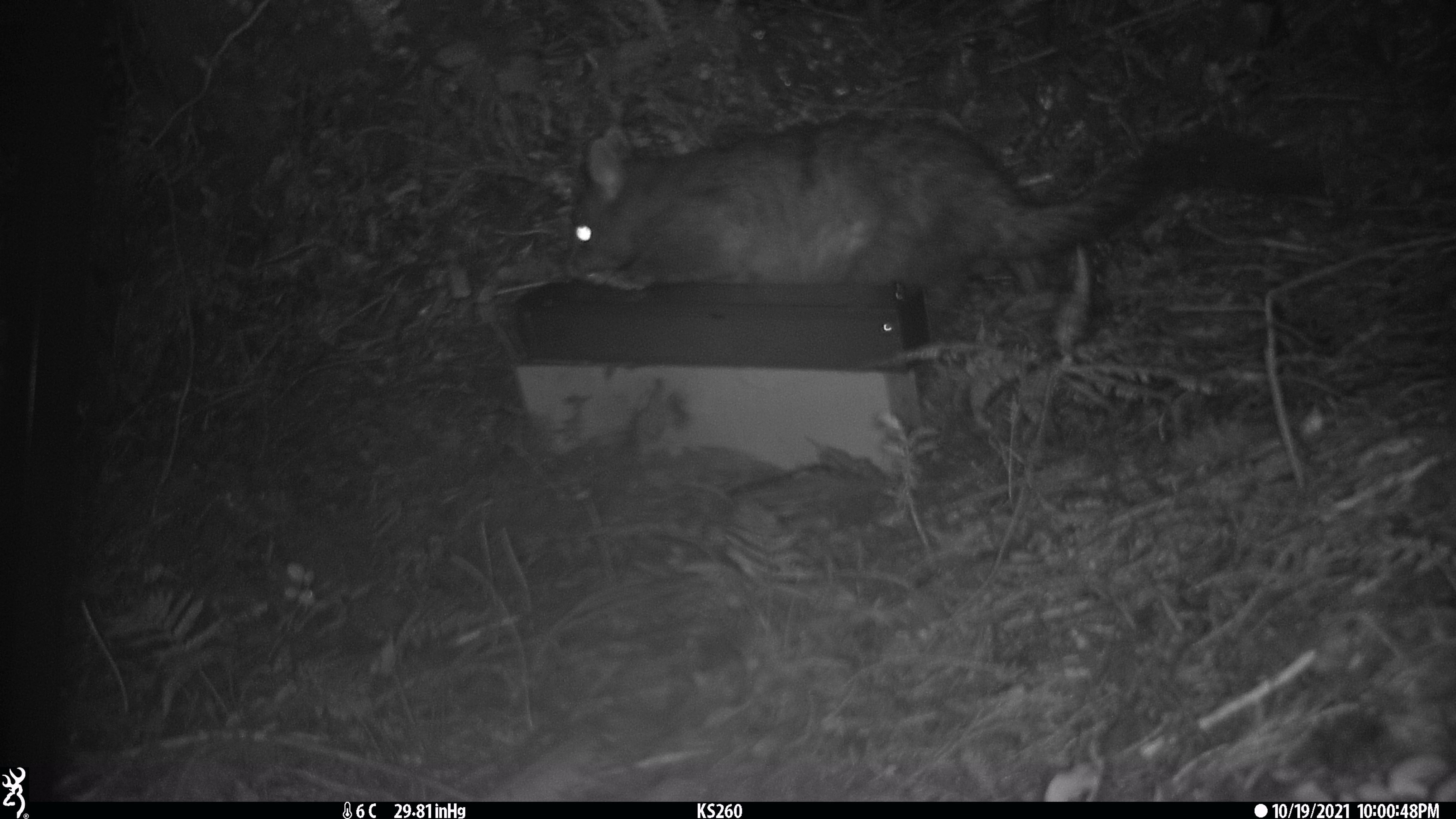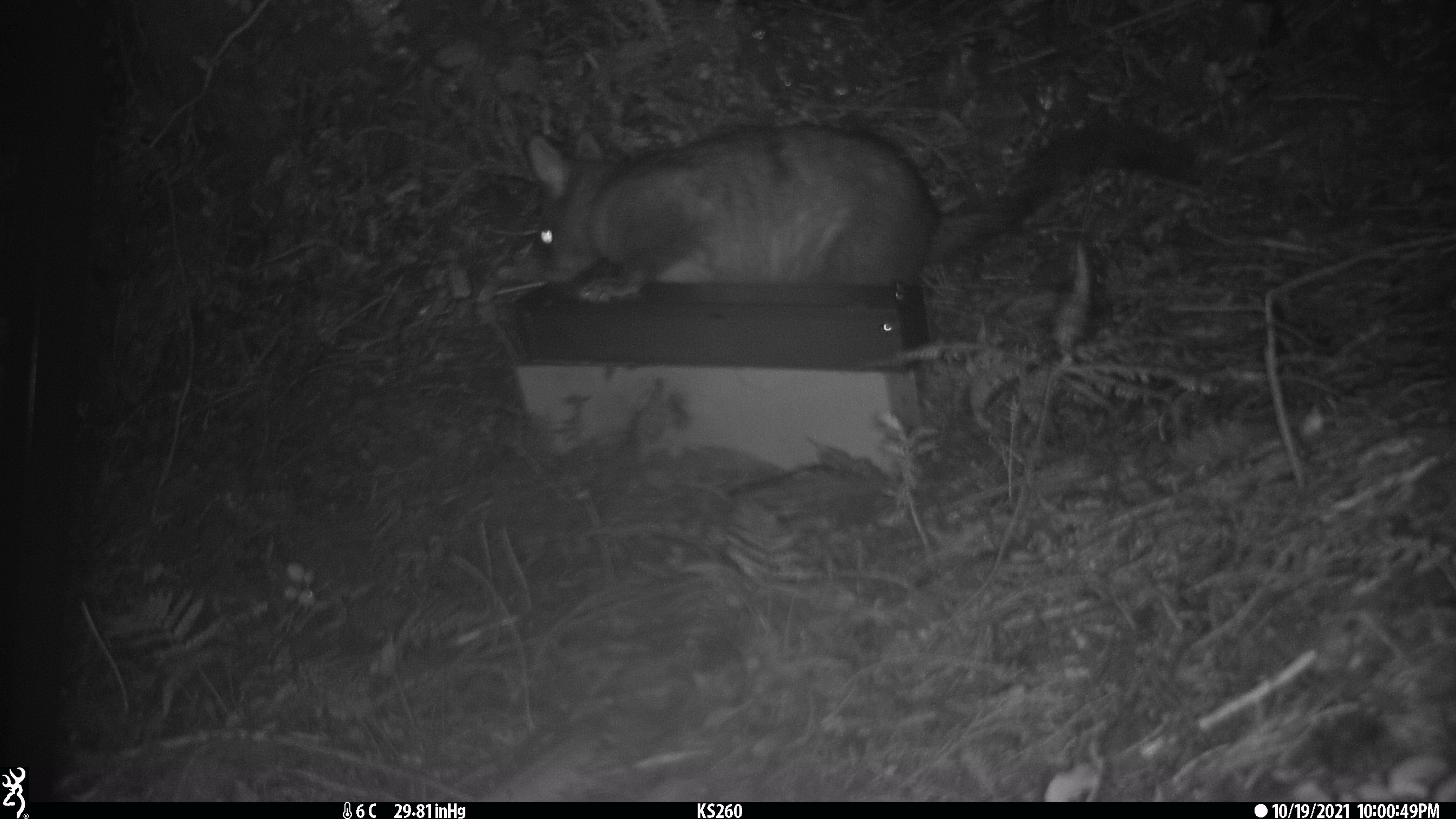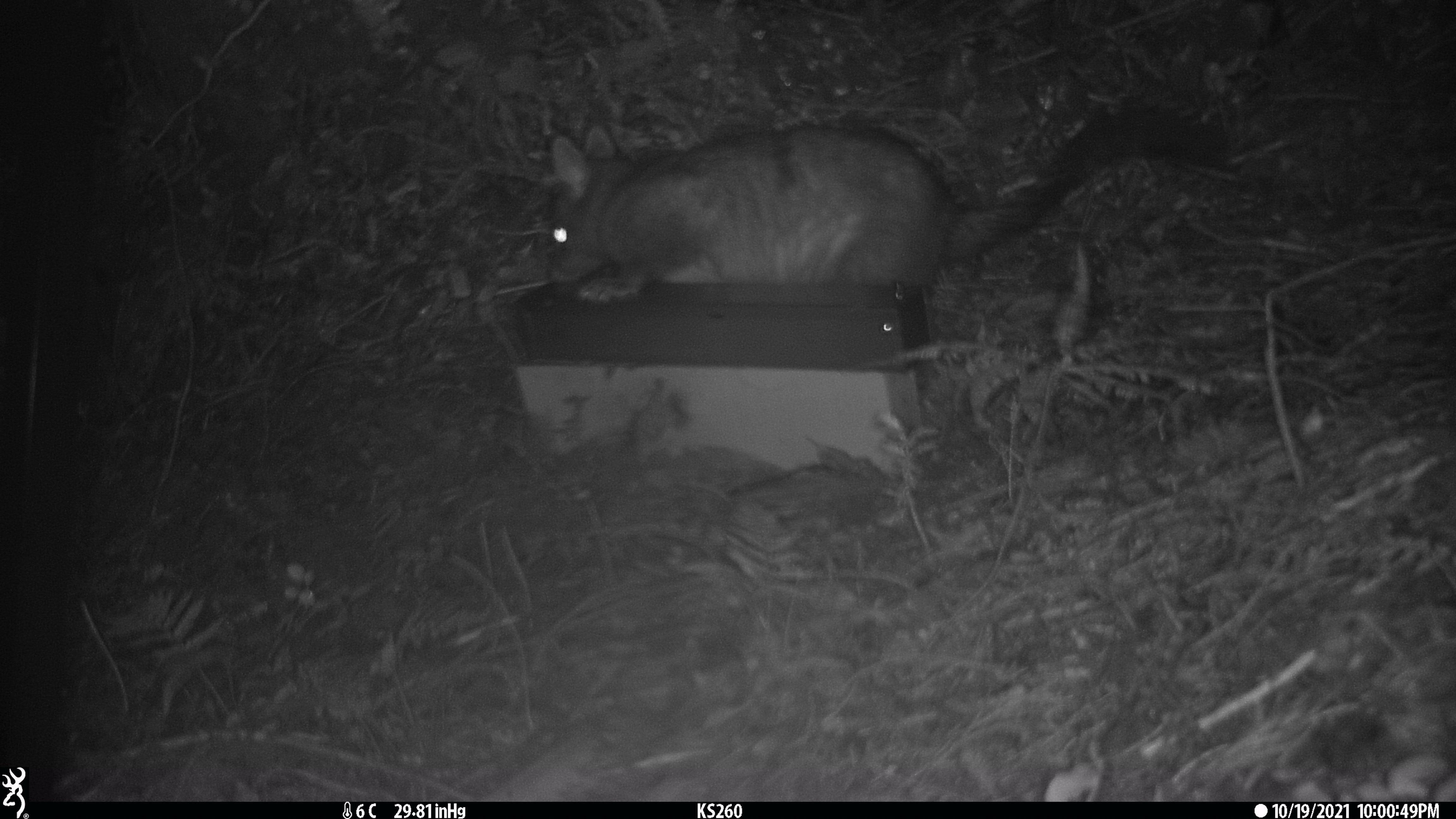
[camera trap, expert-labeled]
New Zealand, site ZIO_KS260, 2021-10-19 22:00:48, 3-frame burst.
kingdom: Animalia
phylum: Chordata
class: Mammalia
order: Diprotodontia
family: Phalangeridae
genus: Trichosurus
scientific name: Trichosurus vulpecula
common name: common brushtail possum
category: possum